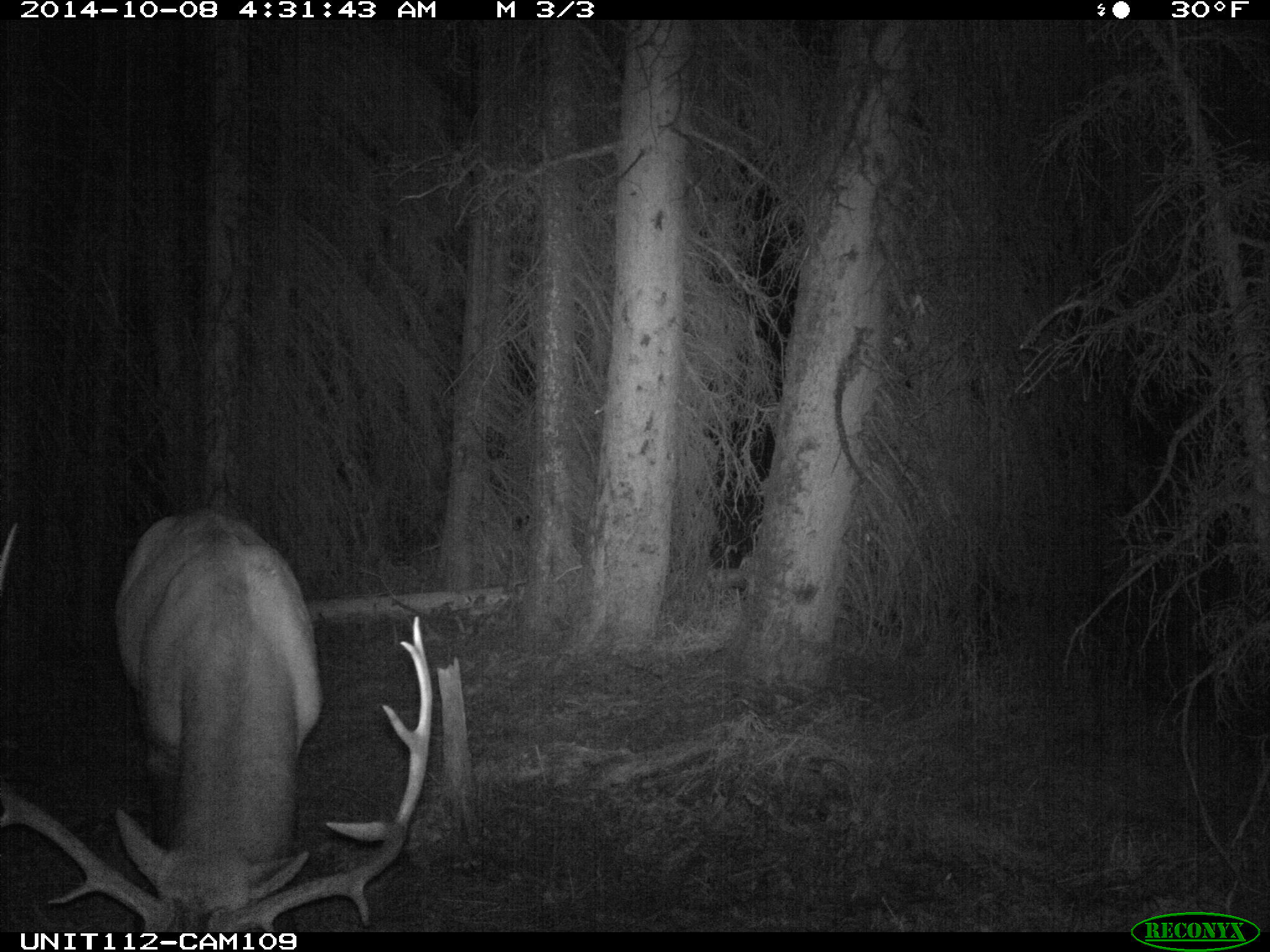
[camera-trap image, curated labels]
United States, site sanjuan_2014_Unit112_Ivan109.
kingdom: Animalia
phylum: Chordata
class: Mammalia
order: Artiodactyla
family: Cervidae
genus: Cervus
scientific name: Cervus elaphus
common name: red deer